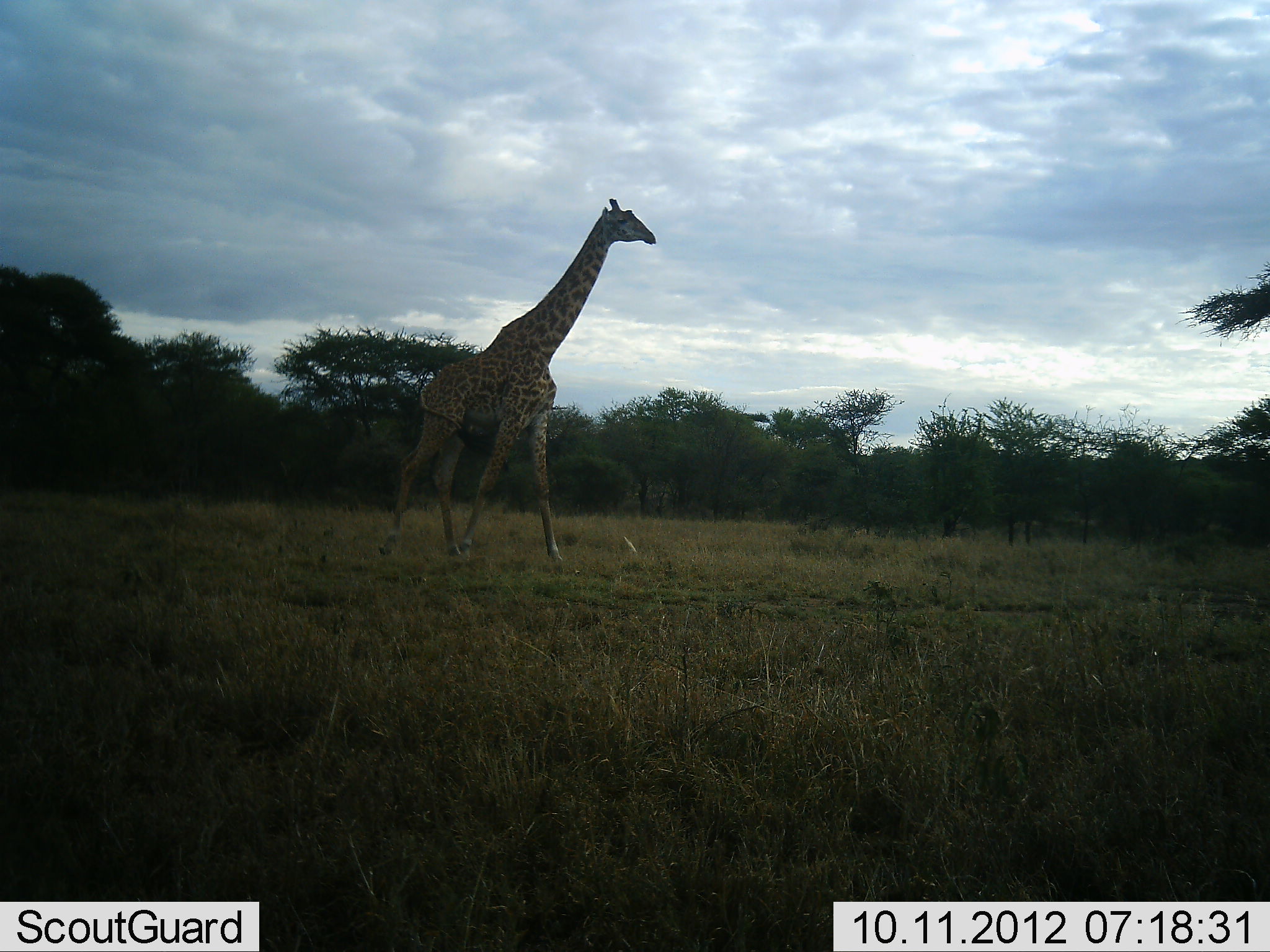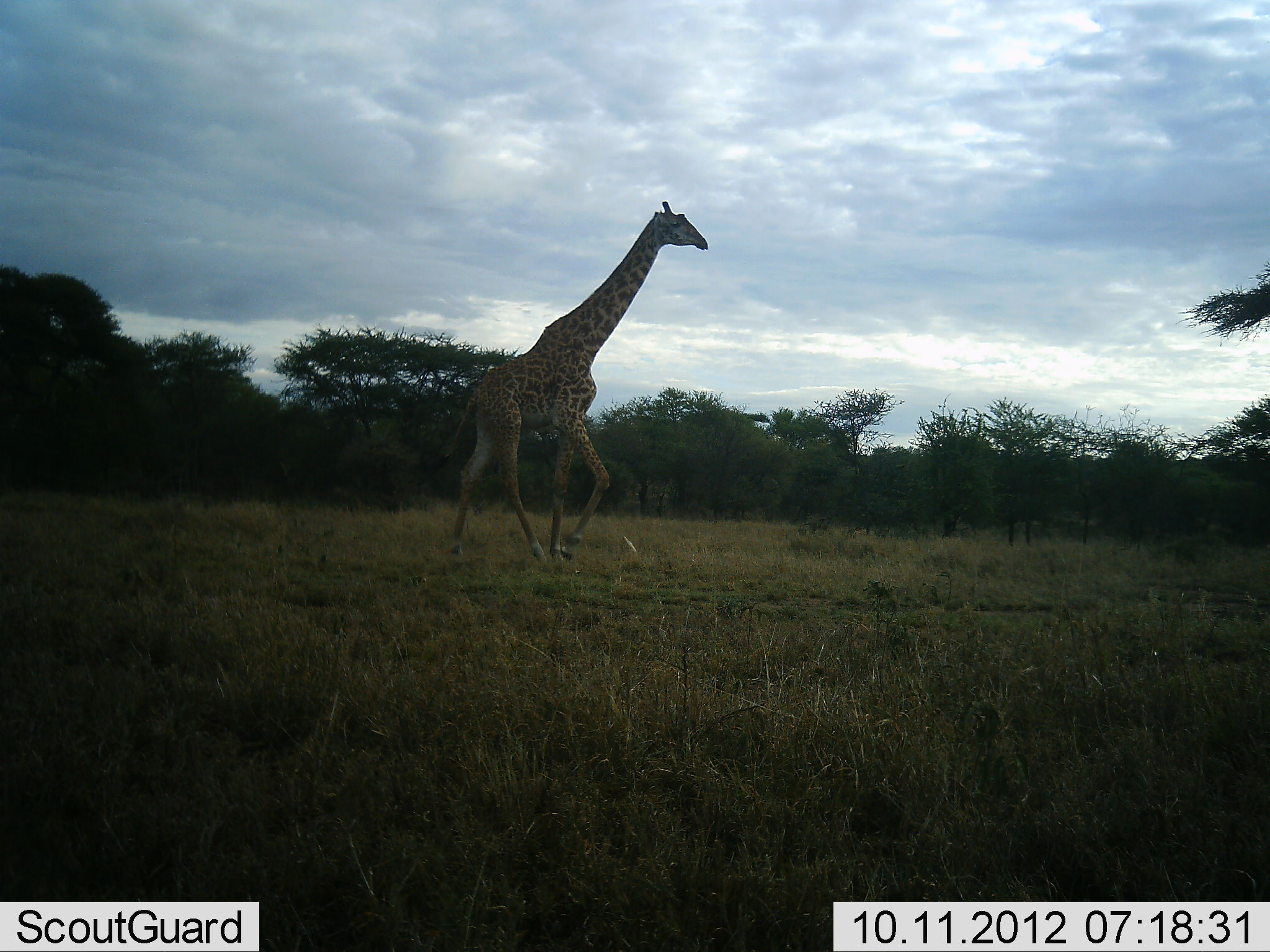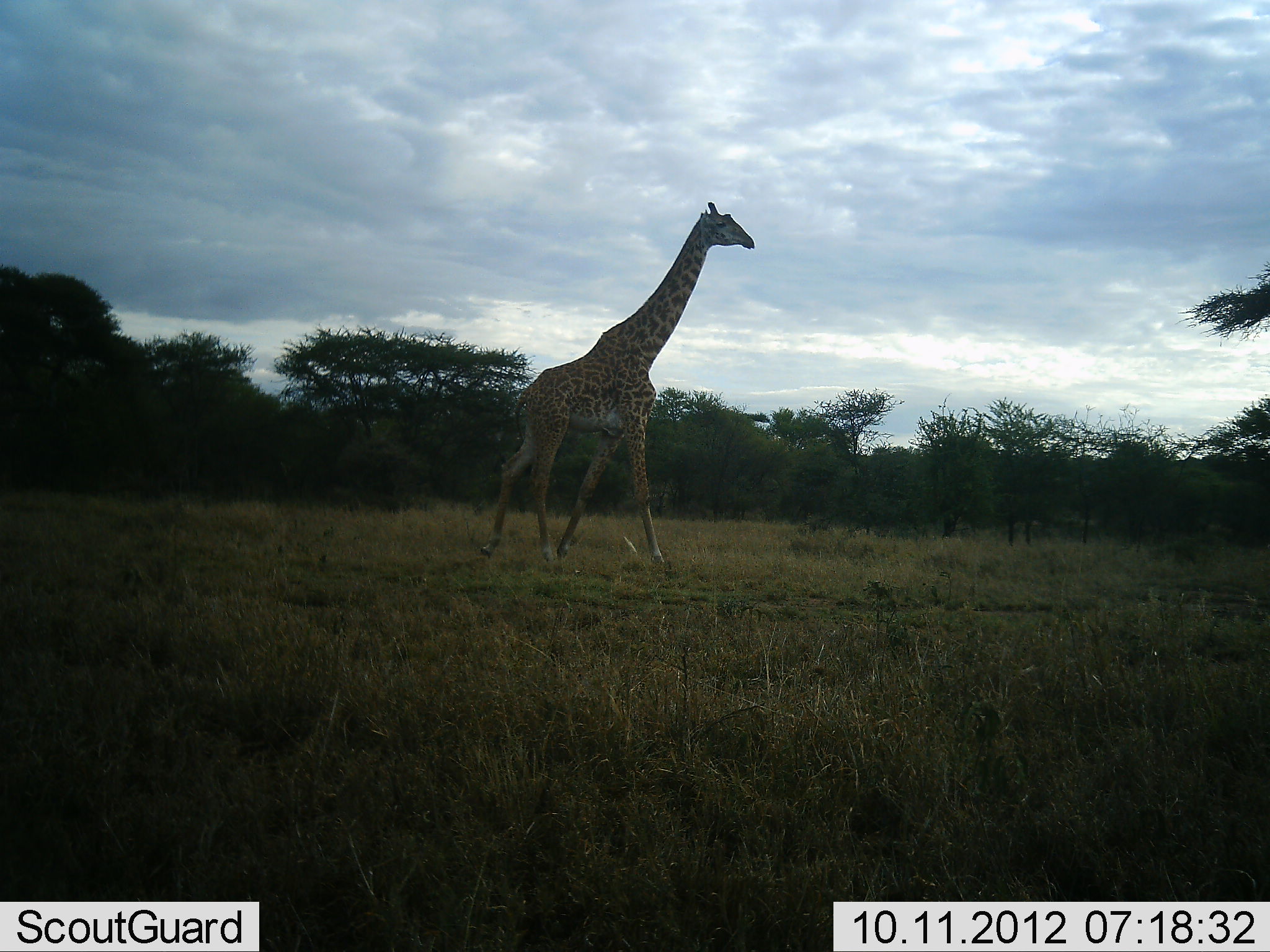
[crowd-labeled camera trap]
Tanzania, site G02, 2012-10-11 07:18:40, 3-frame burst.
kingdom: Animalia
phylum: Chordata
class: Mammalia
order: Artiodactyla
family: Giraffidae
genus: Giraffa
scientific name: Giraffa camelopardalis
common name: giraffe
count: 1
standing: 10%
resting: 0%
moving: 90%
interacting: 0%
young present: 0%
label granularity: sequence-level